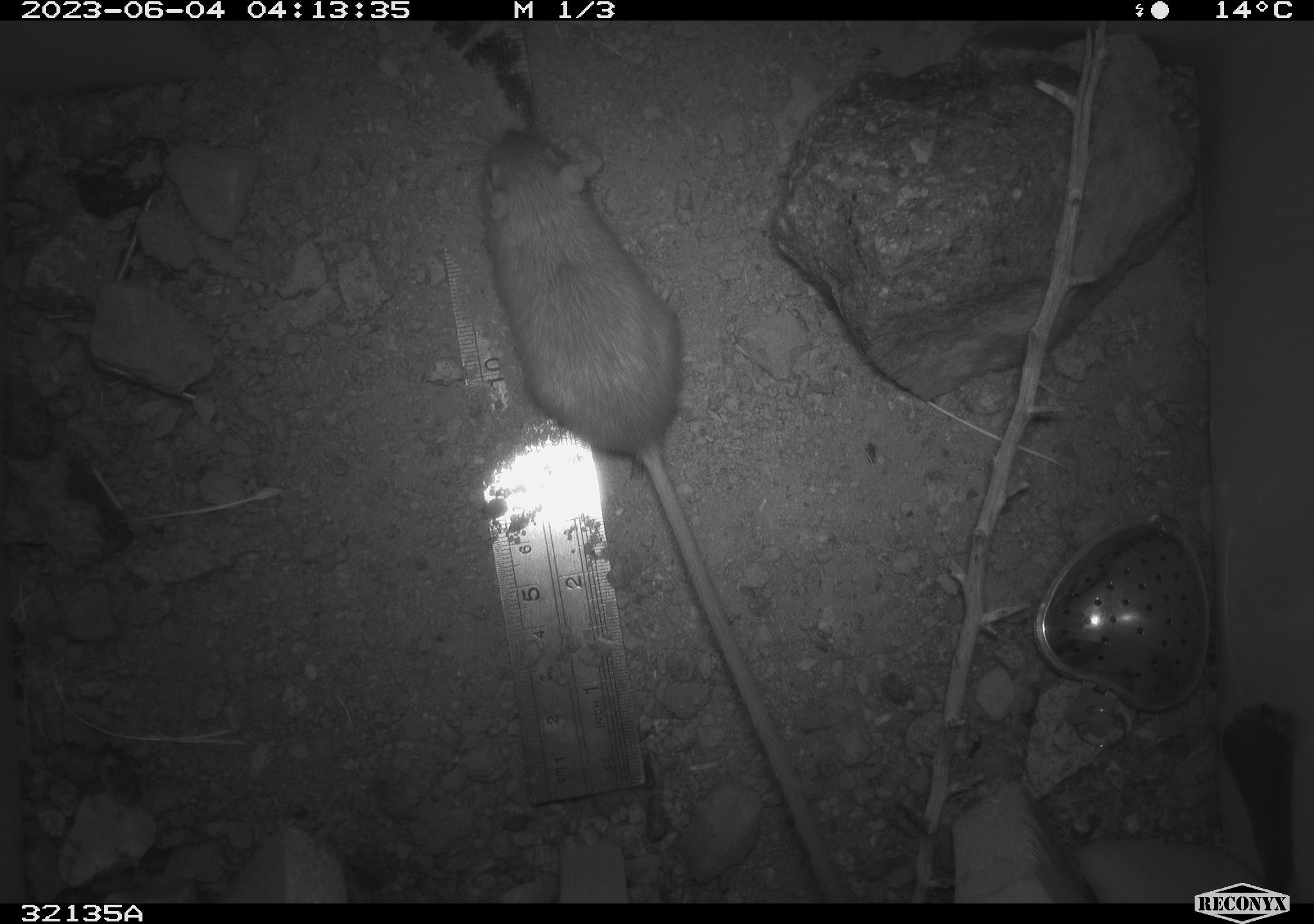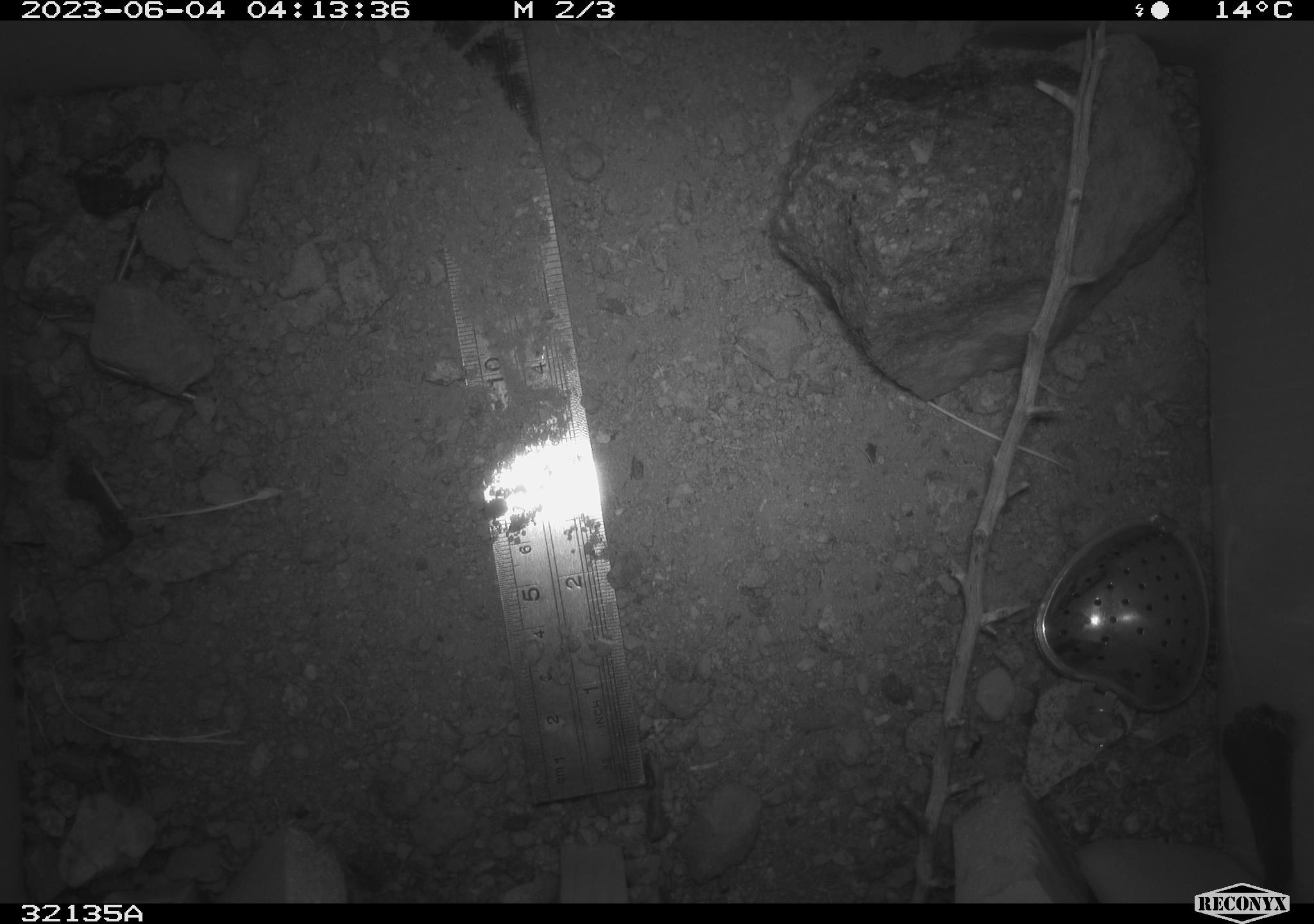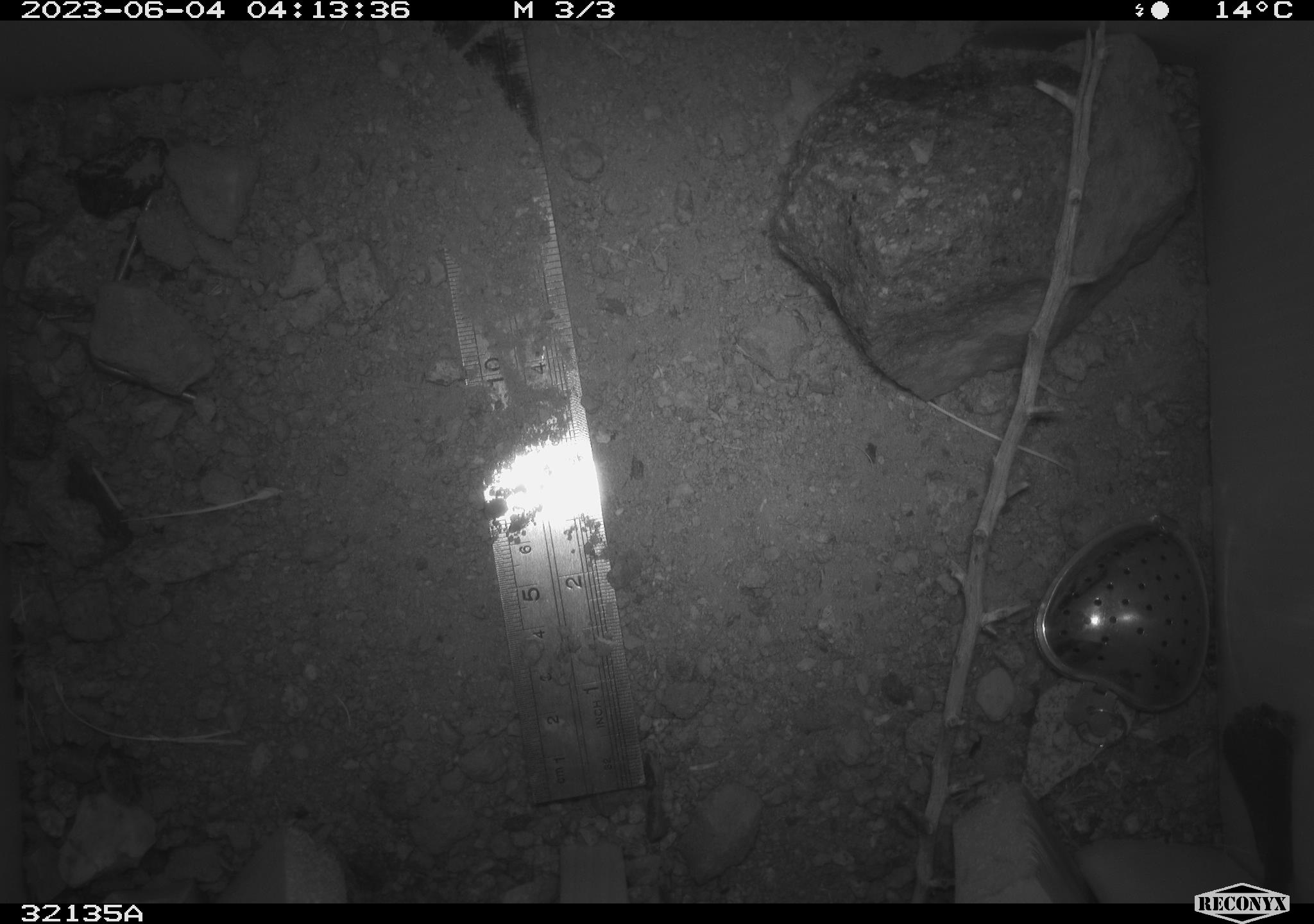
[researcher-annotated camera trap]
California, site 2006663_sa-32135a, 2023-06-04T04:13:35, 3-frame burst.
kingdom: Animalia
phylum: Chordata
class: Mammalia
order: Rodentia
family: Heteromyidae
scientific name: Heteromyidae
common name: kangaroo rats and pocket mice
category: heteromyidae family